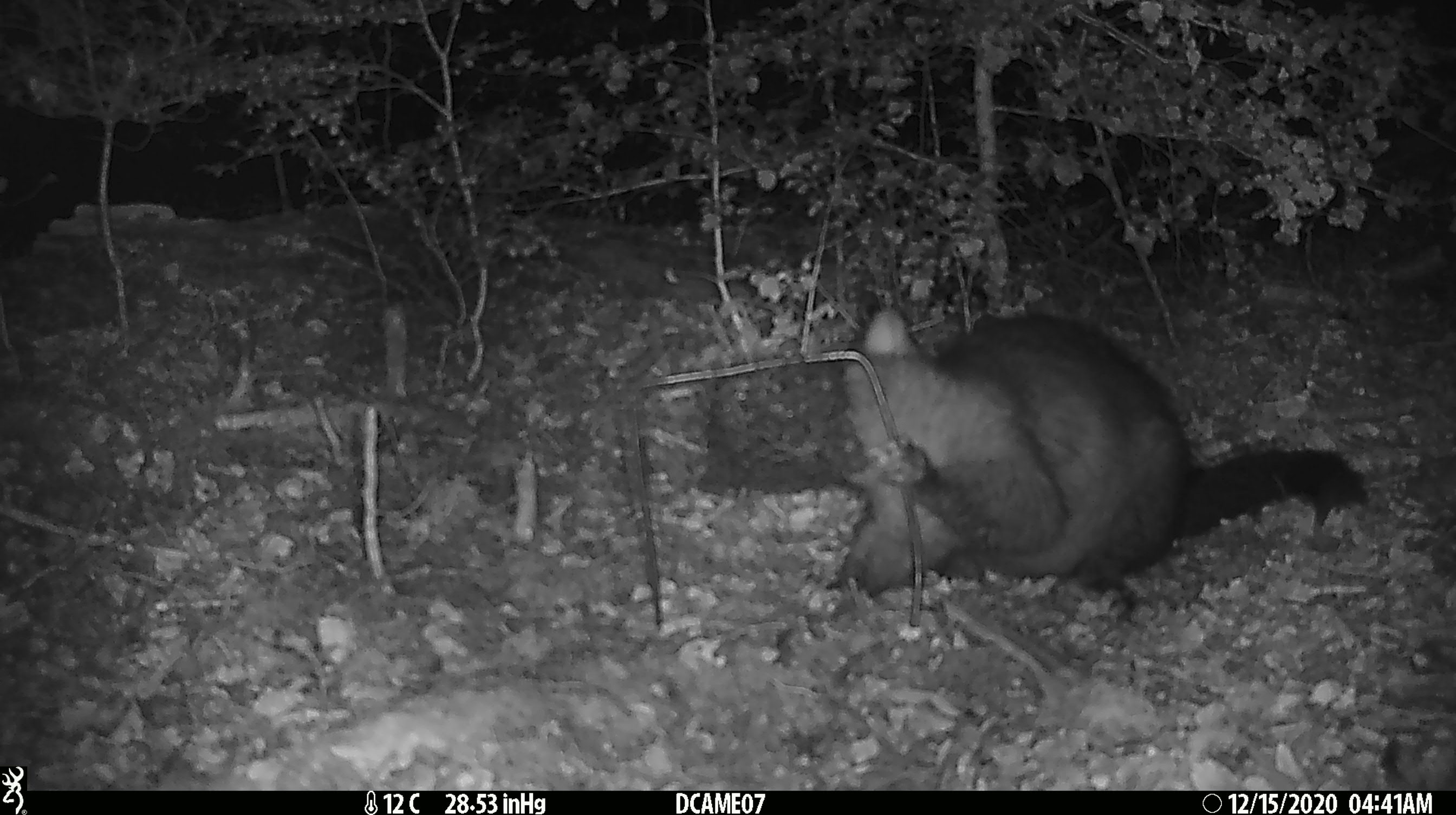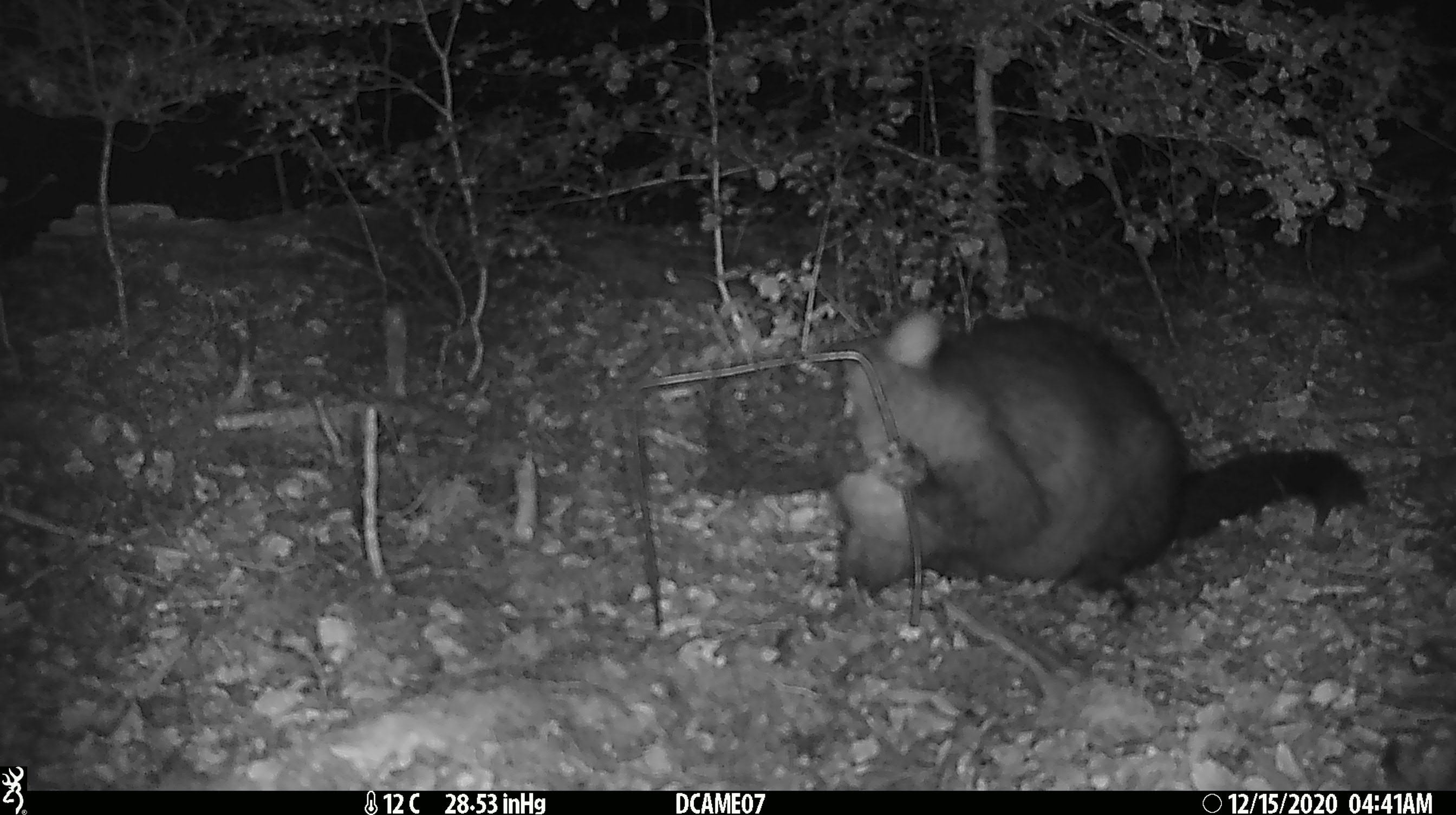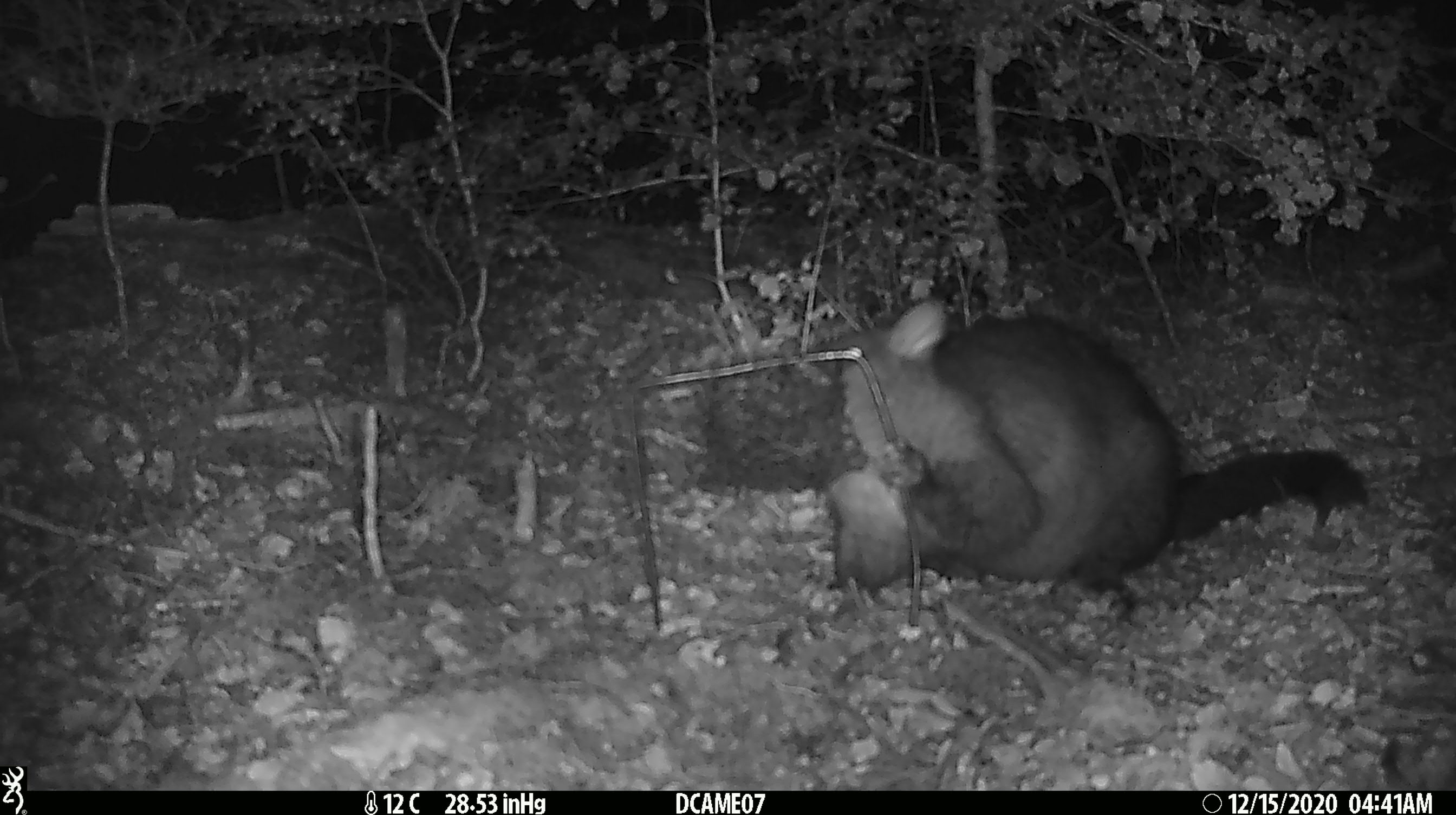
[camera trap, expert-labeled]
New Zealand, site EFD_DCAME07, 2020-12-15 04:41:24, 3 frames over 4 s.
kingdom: Animalia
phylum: Chordata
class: Mammalia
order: Diprotodontia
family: Phalangeridae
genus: Trichosurus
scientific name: Trichosurus vulpecula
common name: common brushtail possum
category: possum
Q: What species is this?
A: Possum (common brushtail possum) (Trichosurus vulpecula).